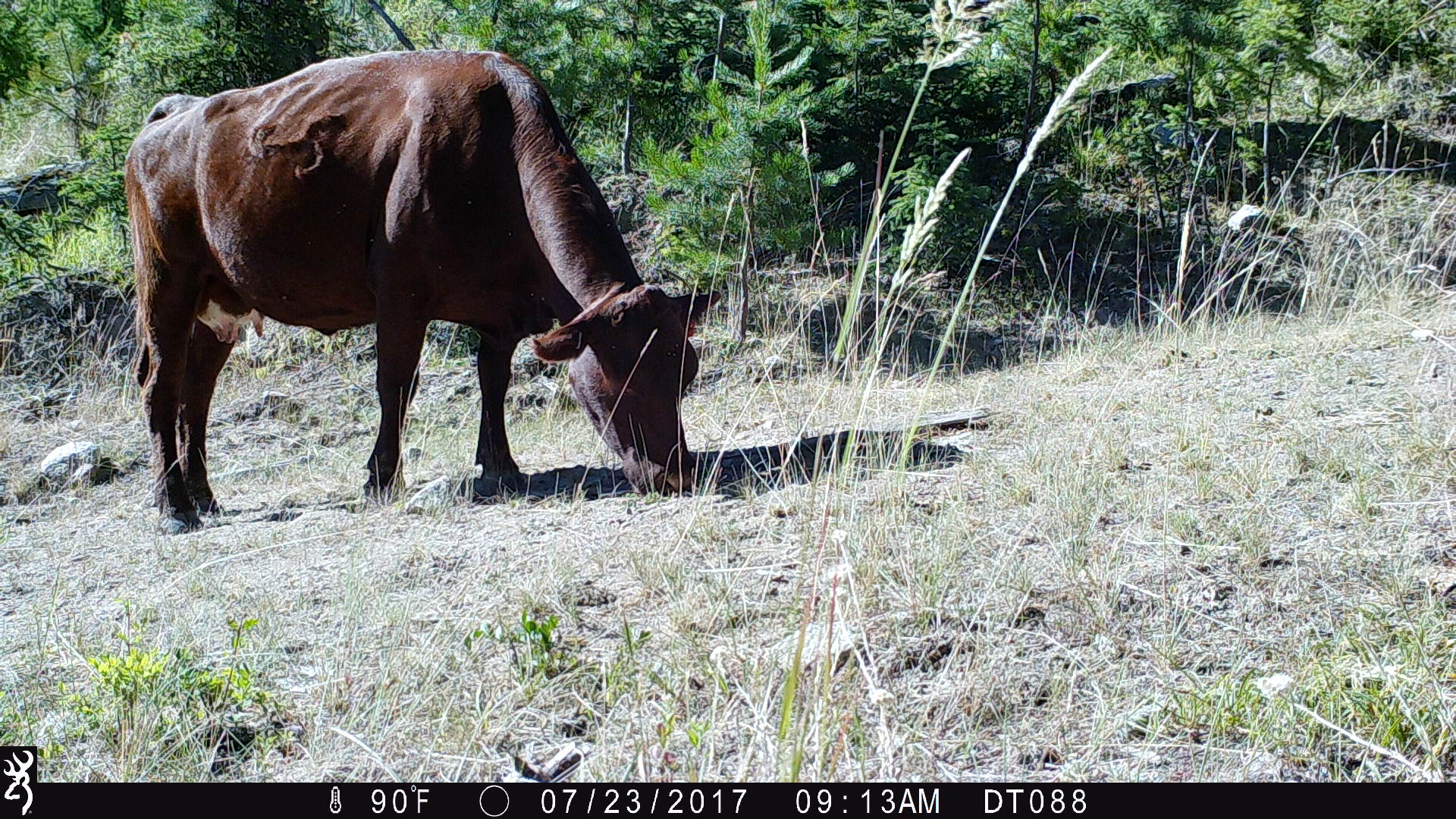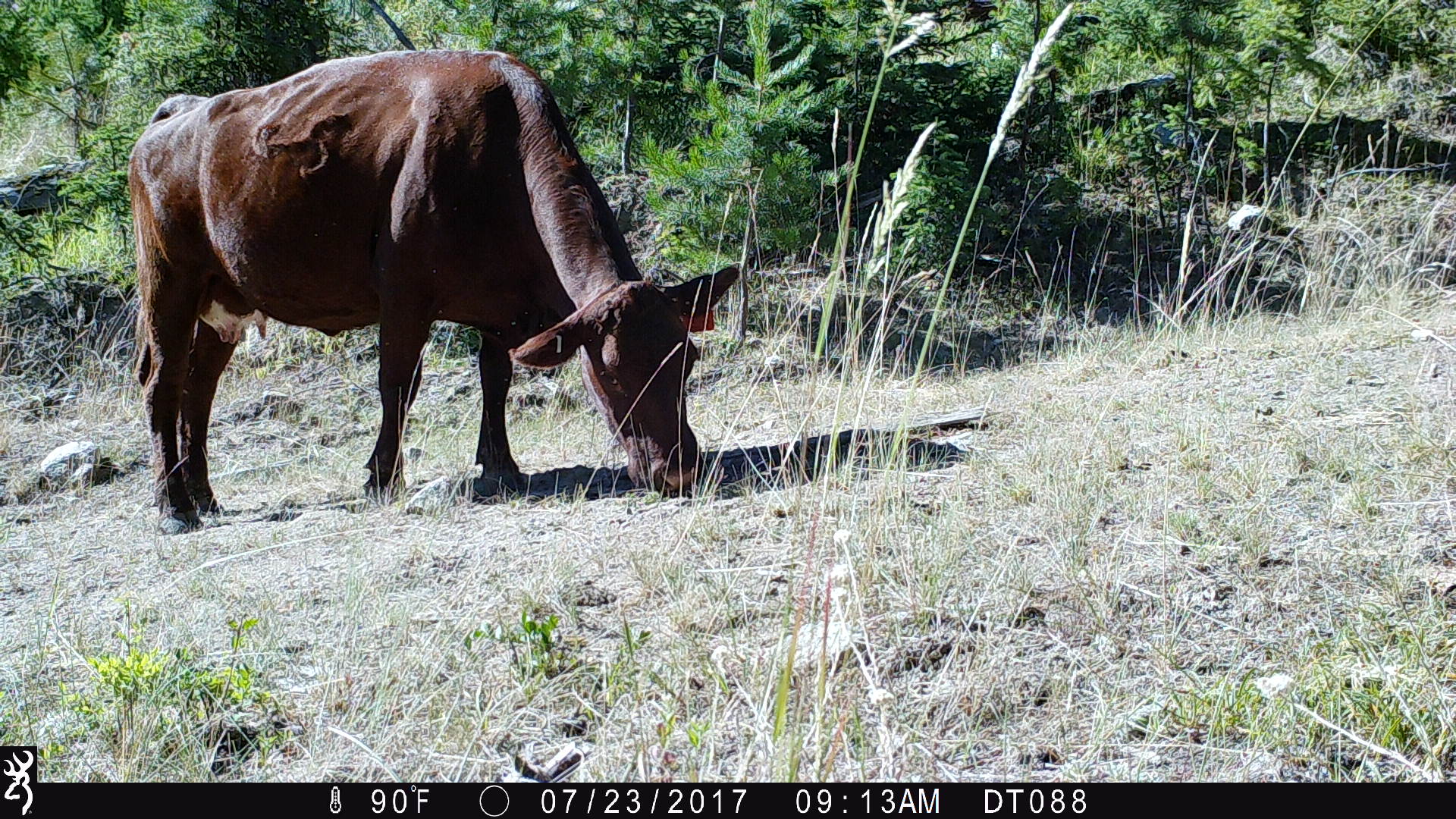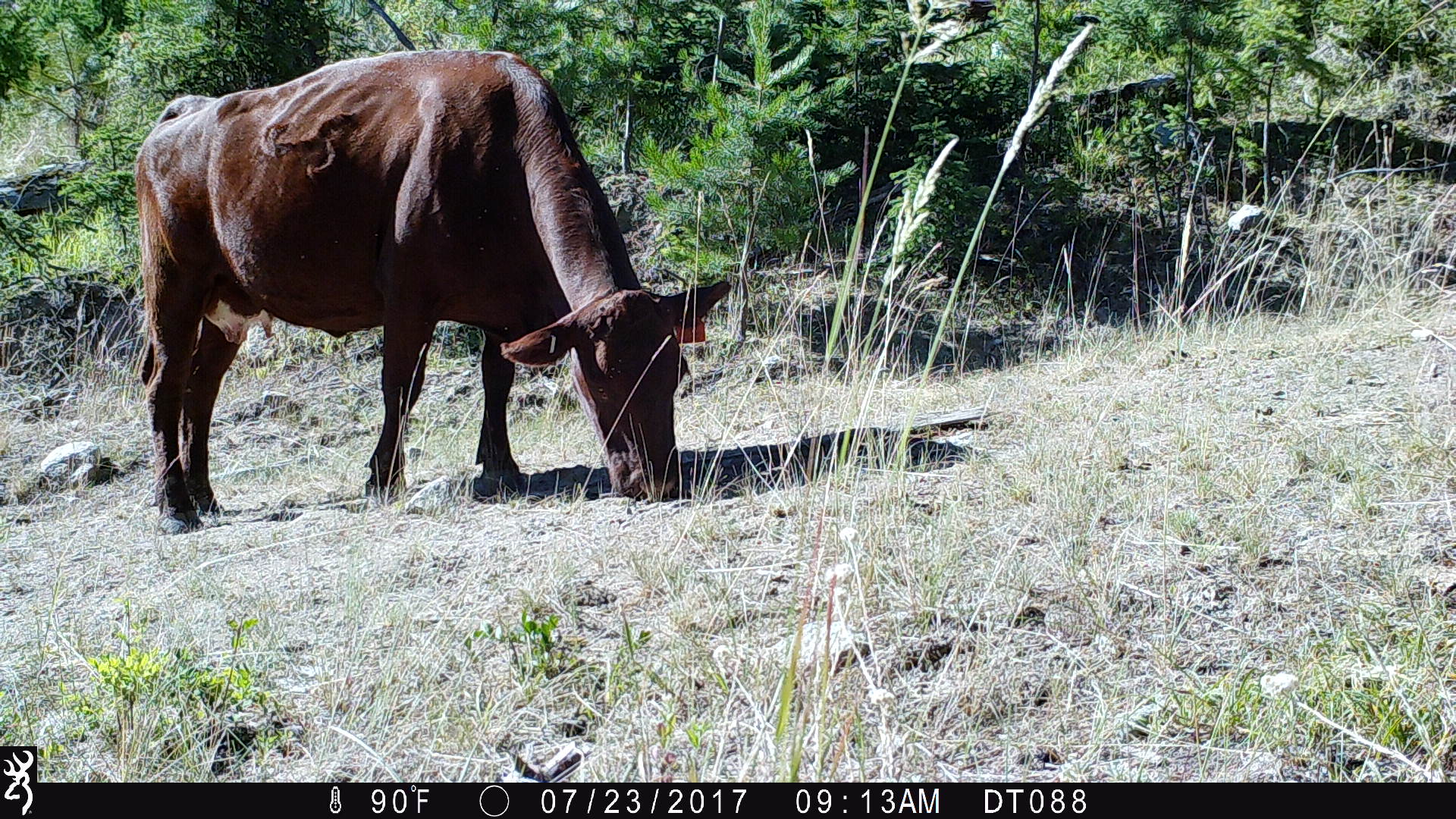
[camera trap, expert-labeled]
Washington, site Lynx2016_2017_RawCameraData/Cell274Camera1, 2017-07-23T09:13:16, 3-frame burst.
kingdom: Animalia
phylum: Chordata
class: Mammalia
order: Artiodactyla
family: Bovidae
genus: Bos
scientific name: Bos taurus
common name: domestic cattle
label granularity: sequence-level